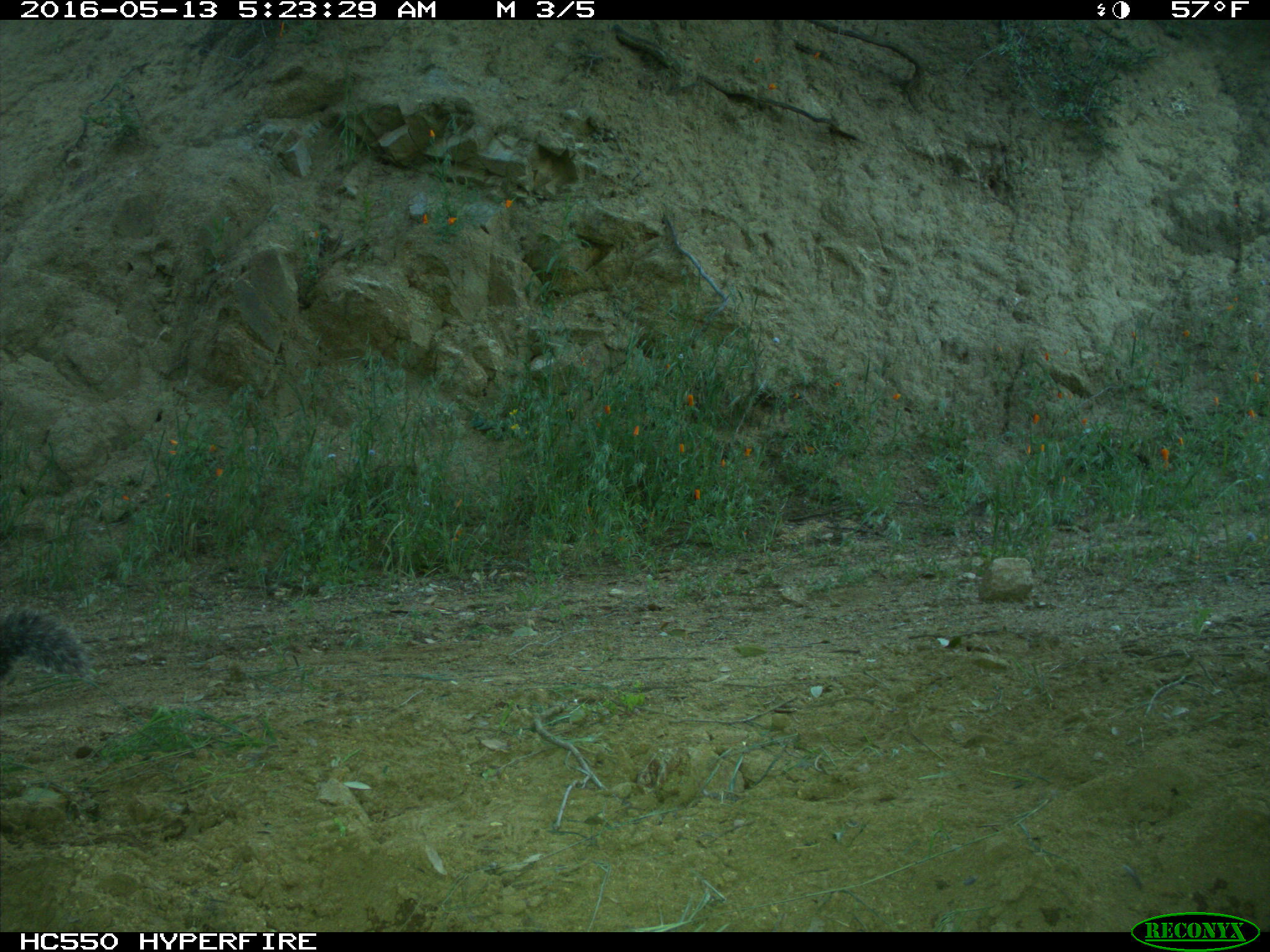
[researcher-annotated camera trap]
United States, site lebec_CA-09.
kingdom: Animalia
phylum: Chordata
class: Mammalia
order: Rodentia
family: Sciuridae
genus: Sciurus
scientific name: Sciurus carolinensis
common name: eastern gray squirrel